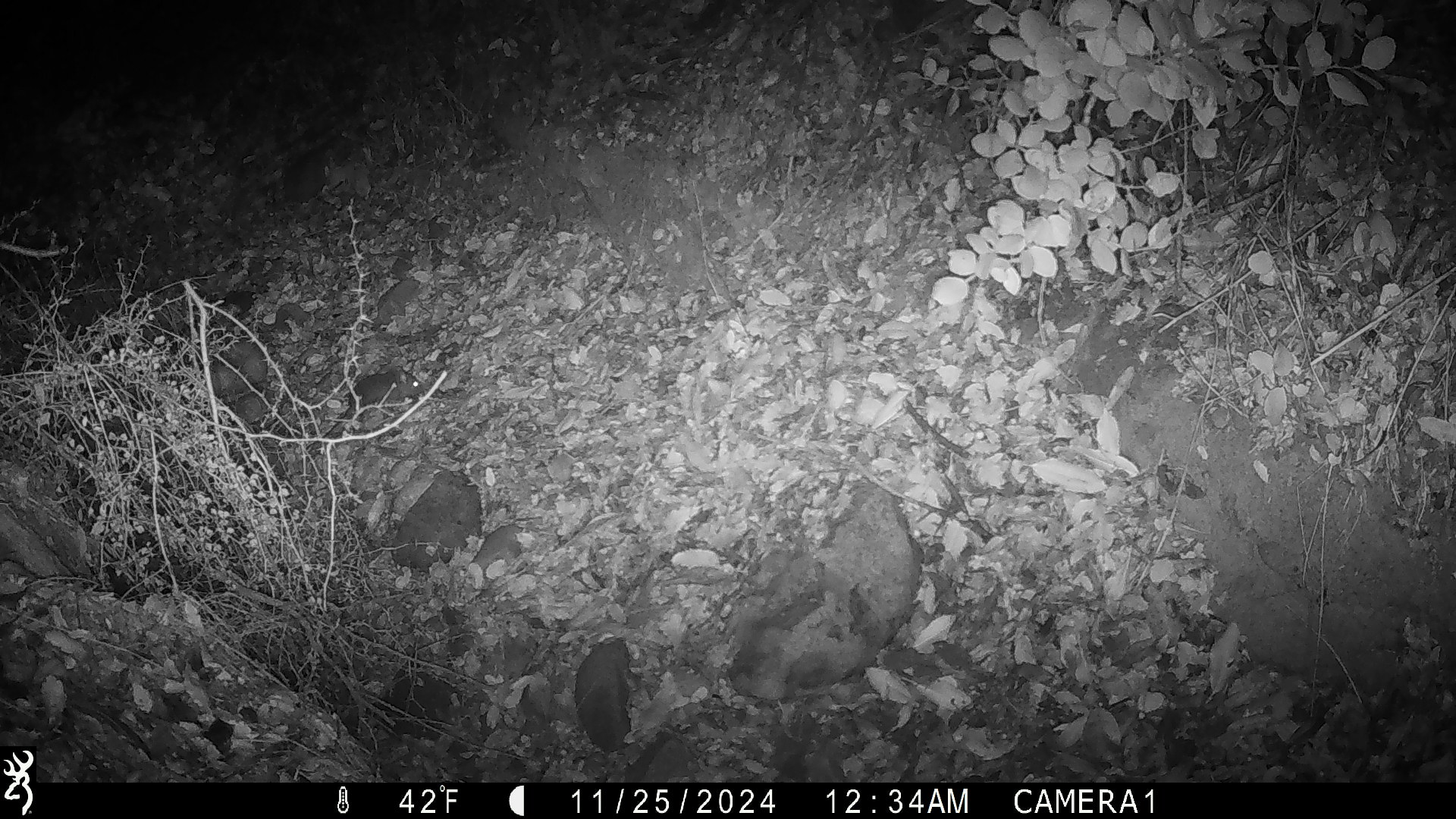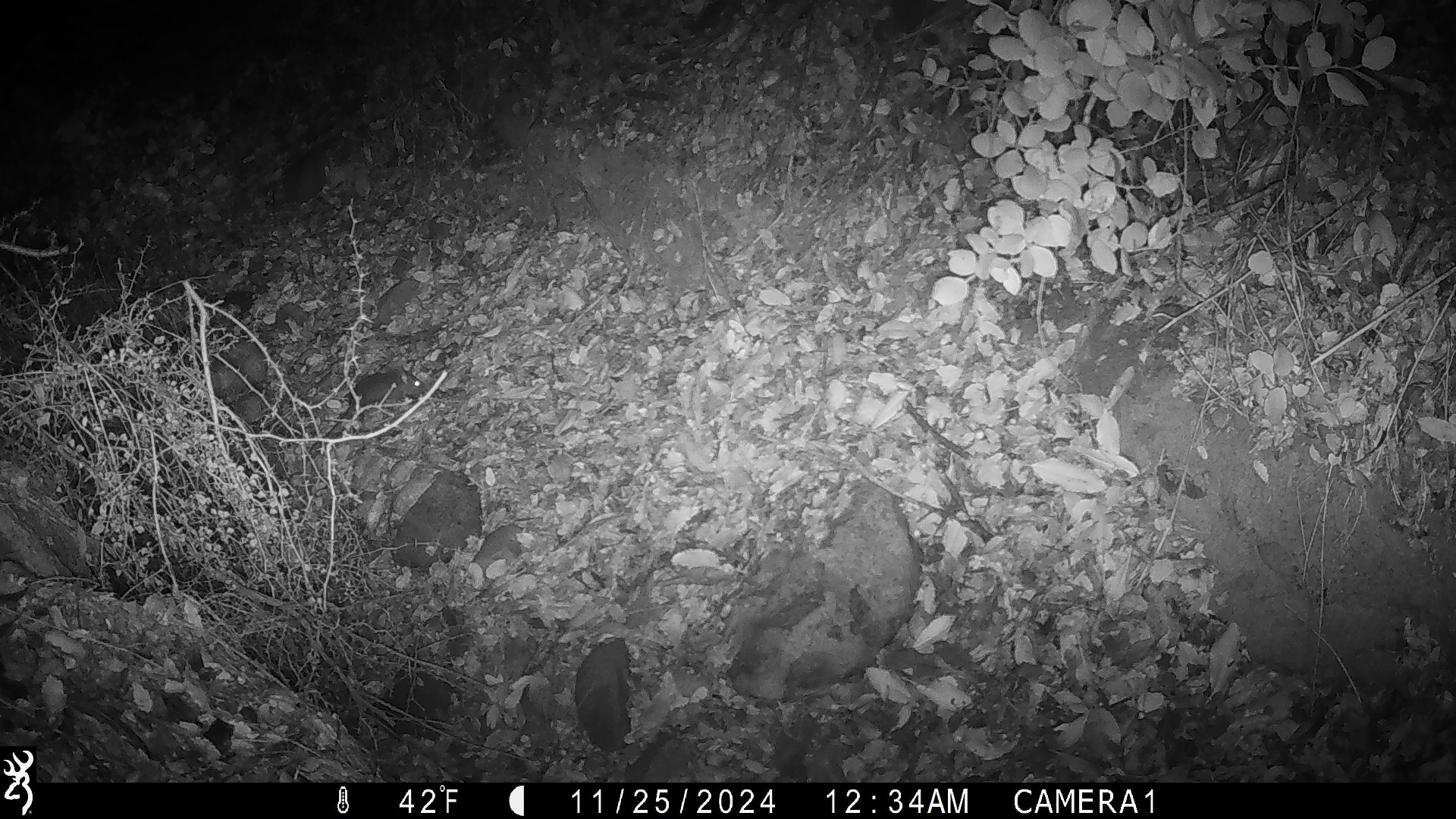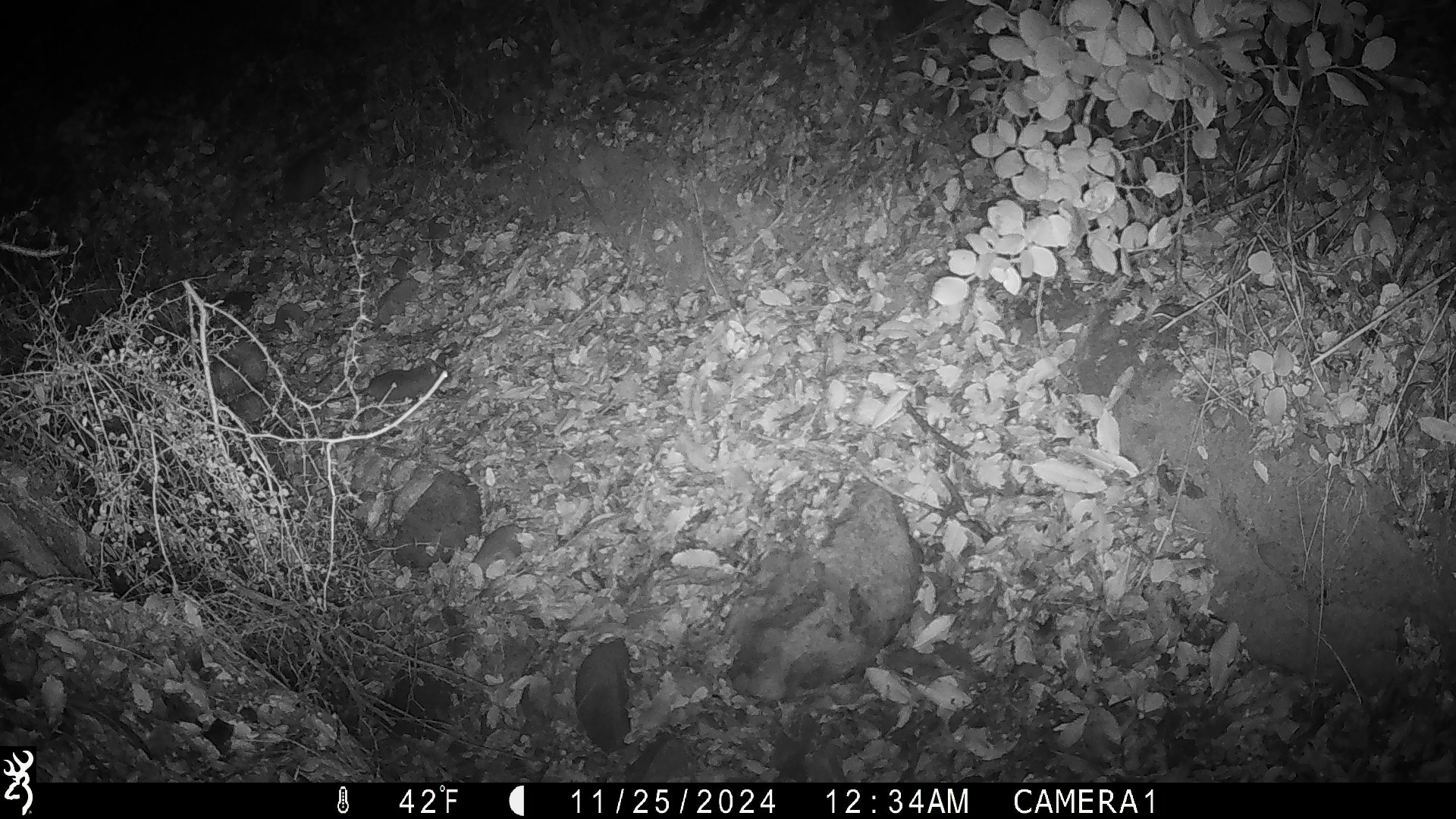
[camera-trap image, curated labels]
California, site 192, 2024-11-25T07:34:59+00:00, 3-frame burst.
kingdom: Animalia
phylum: Chordata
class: Mammalia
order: Rodentia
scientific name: Rodentia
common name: mouse or rat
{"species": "mouse or rat (Rodentia)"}